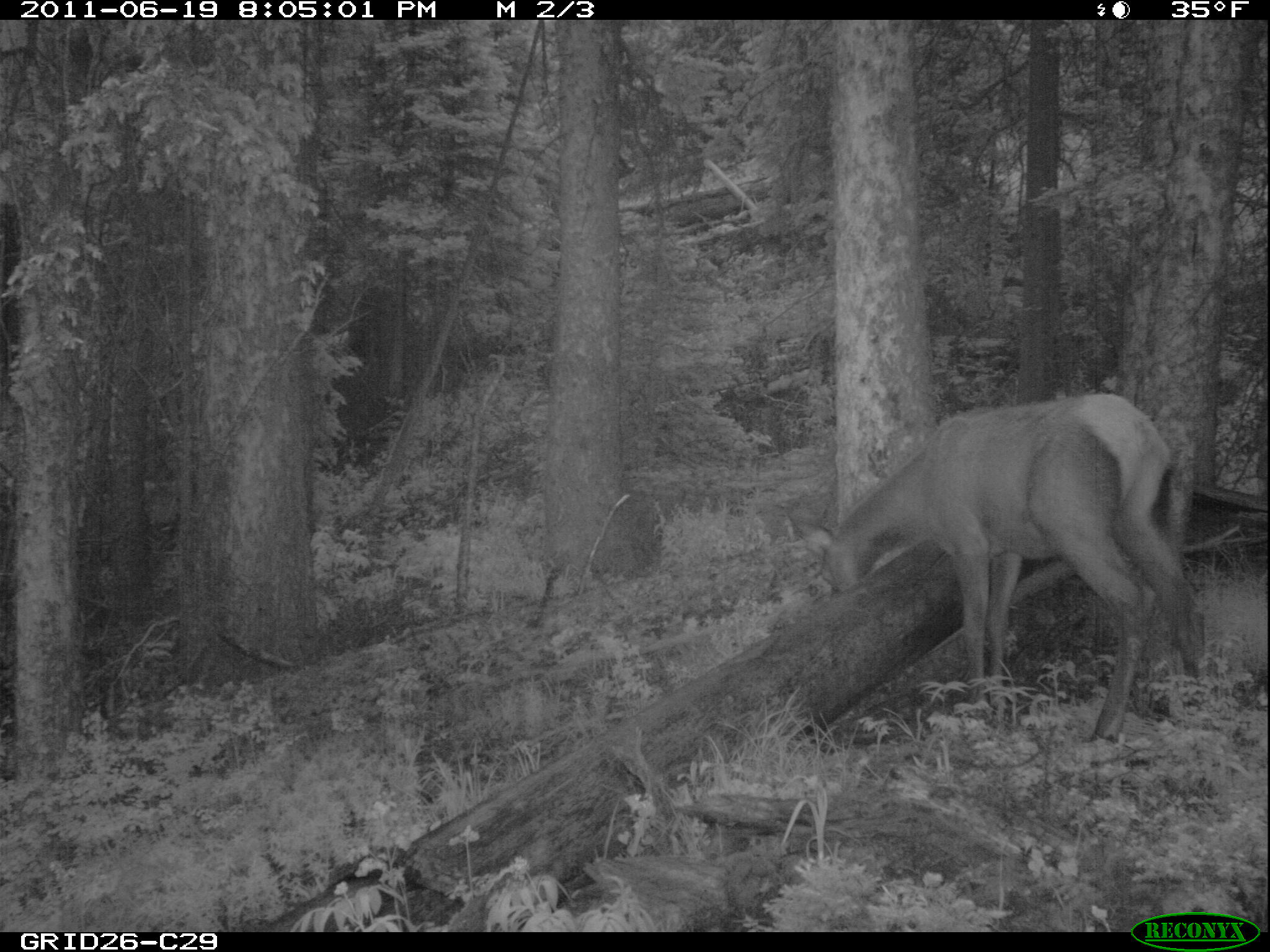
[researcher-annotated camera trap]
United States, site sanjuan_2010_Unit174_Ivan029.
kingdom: Animalia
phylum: Chordata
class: Mammalia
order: Artiodactyla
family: Cervidae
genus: Cervus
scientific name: Cervus elaphus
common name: red deer